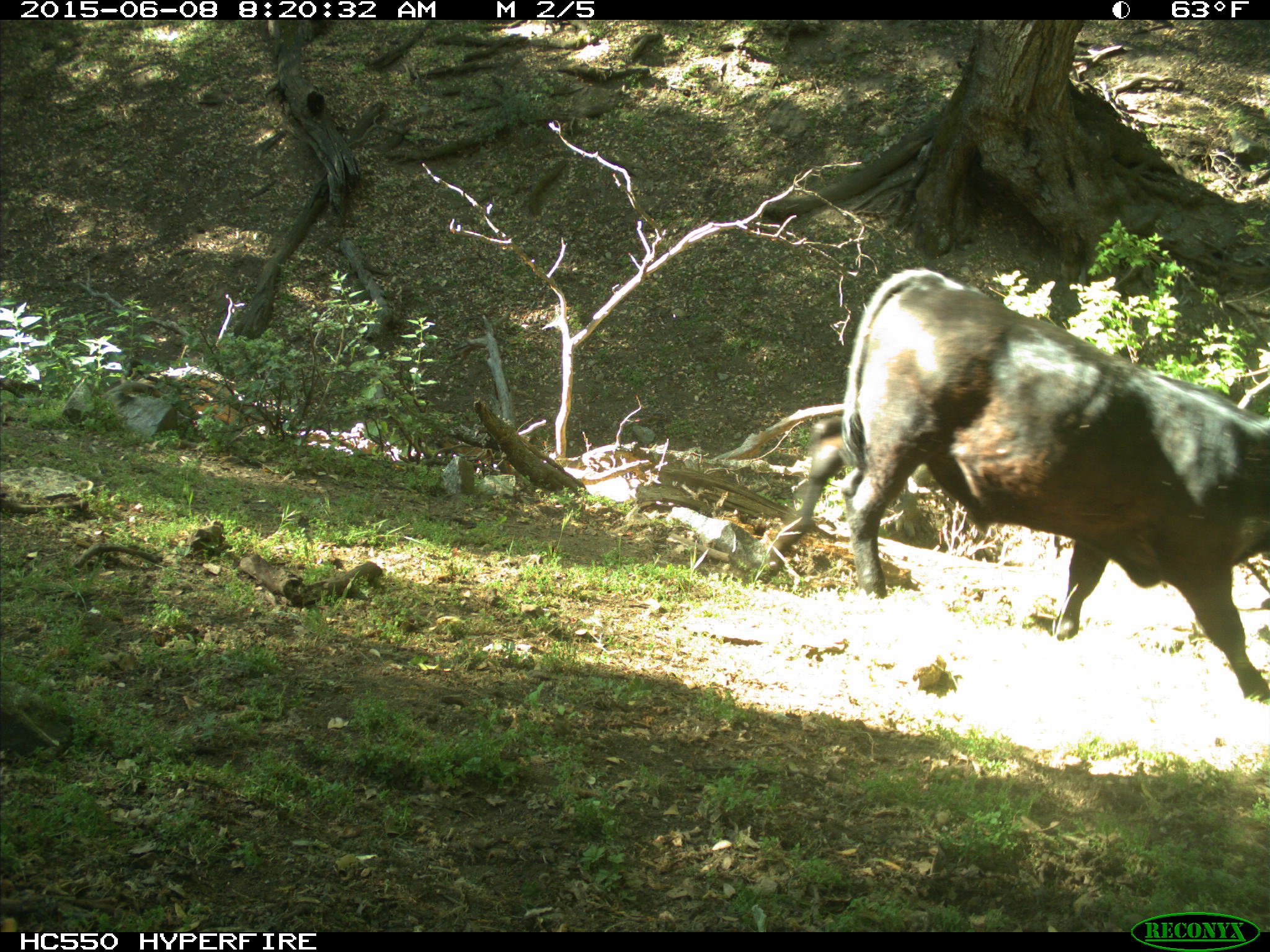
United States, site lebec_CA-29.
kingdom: Animalia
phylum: Chordata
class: Mammalia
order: Artiodactyla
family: Bovidae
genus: Bos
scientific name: Bos taurus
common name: domestic cow